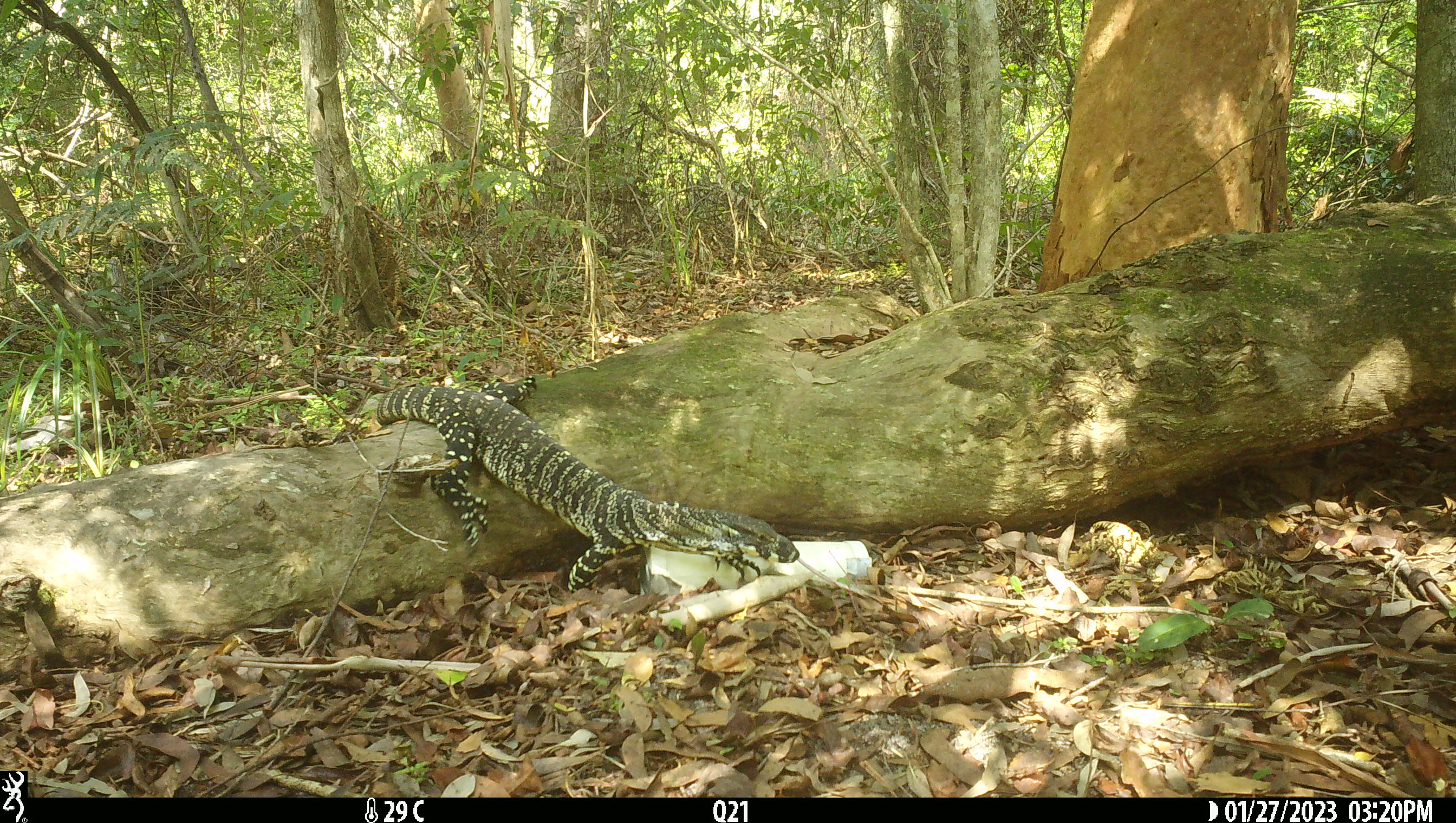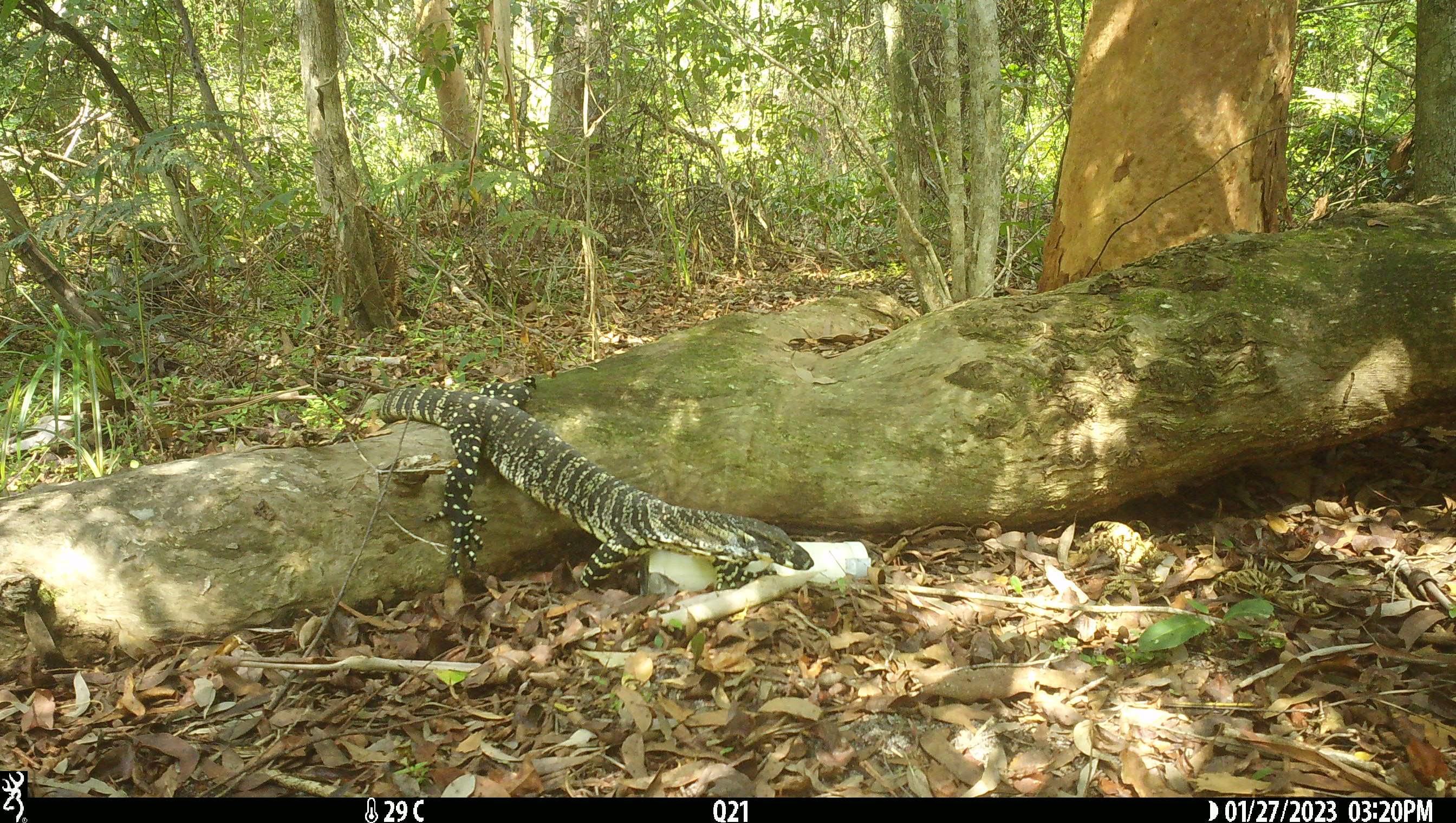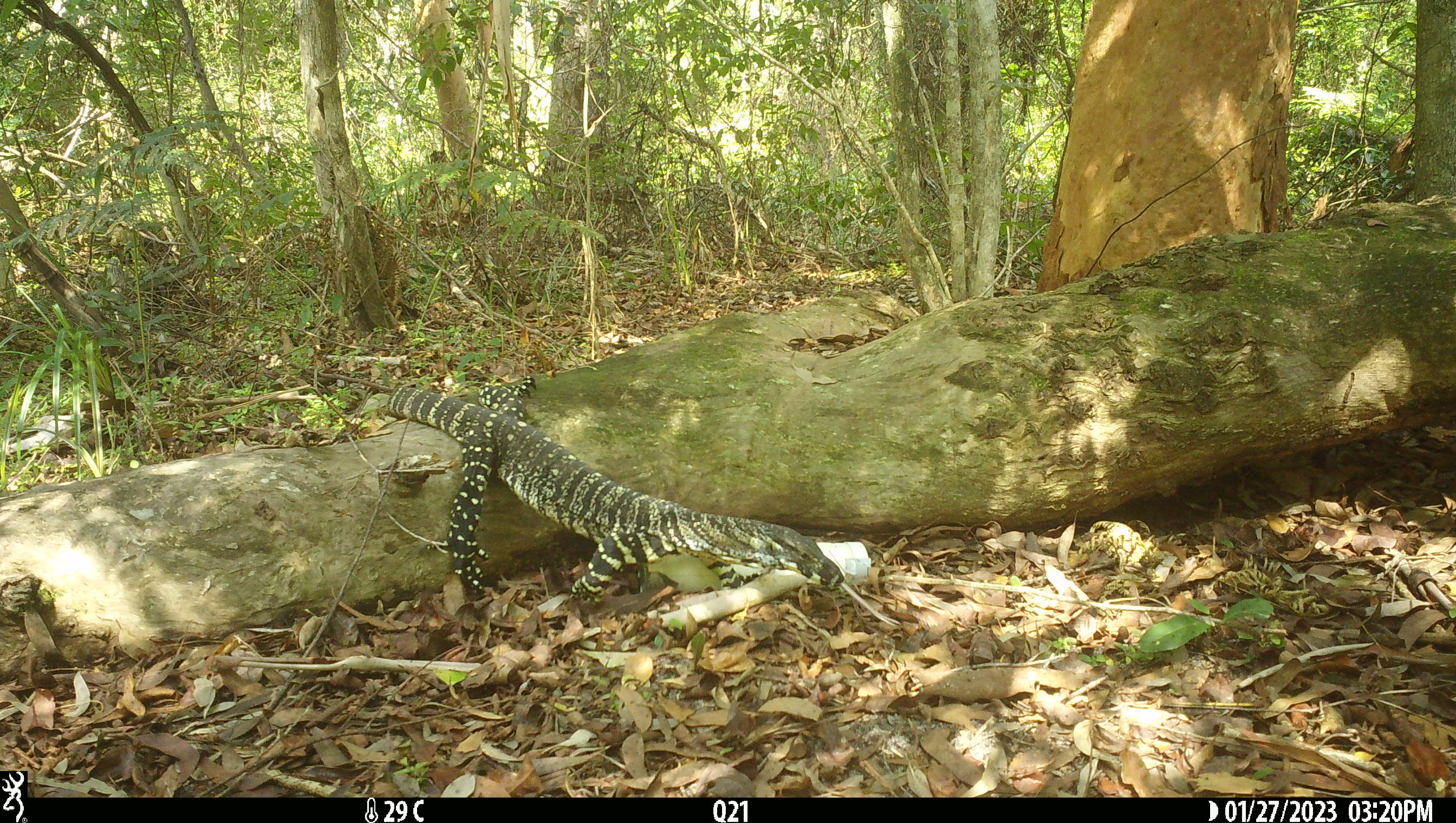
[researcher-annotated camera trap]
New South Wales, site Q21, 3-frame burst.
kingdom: Animalia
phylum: Chordata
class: Reptilia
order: Squamata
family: Varanidae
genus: Varanus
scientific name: Varanus varius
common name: lace monitor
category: goanna